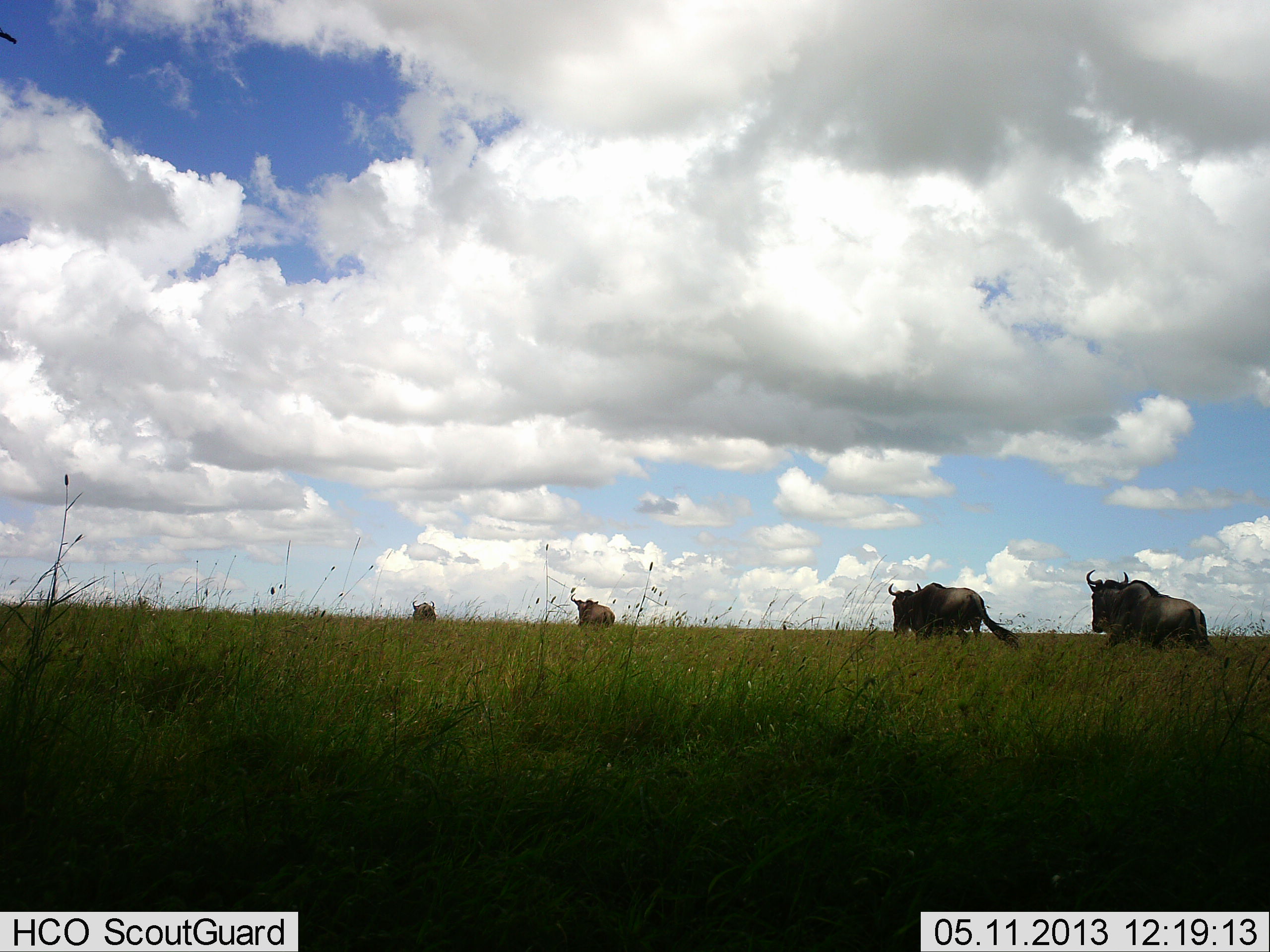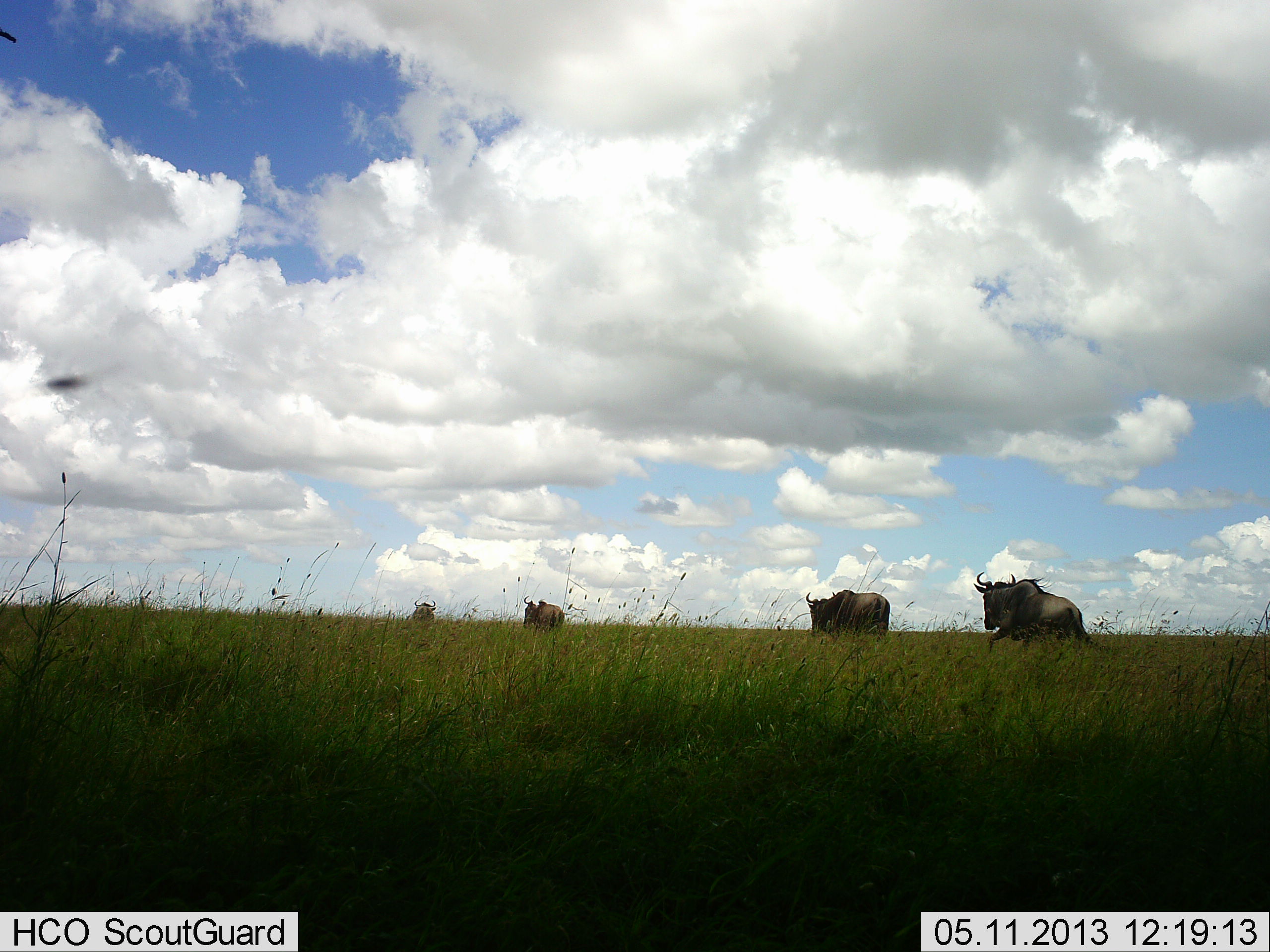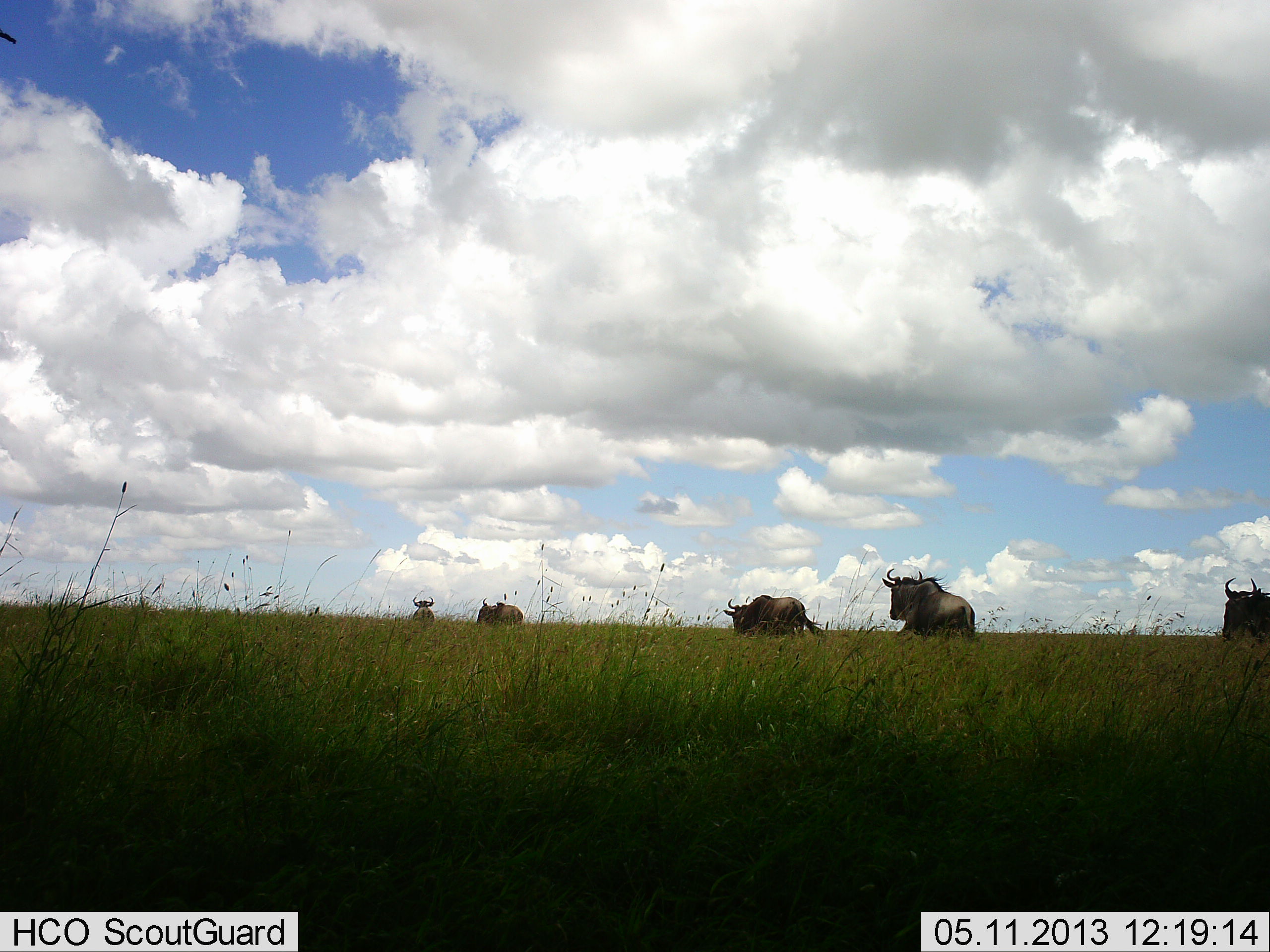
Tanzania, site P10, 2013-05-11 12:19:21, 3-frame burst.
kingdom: Animalia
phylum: Chordata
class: Mammalia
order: Artiodactyla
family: Bovidae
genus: Connochaetes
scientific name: Connochaetes taurinus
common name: blue wildebeest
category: wildebeest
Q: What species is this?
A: Wildebeest (blue wildebeest) (Connochaetes taurinus).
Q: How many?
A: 5.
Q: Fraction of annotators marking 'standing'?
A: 14%.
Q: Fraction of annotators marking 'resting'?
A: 0%.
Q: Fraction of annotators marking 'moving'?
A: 90%.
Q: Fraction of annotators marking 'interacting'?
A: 5%.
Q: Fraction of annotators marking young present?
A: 0%.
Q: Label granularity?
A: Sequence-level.